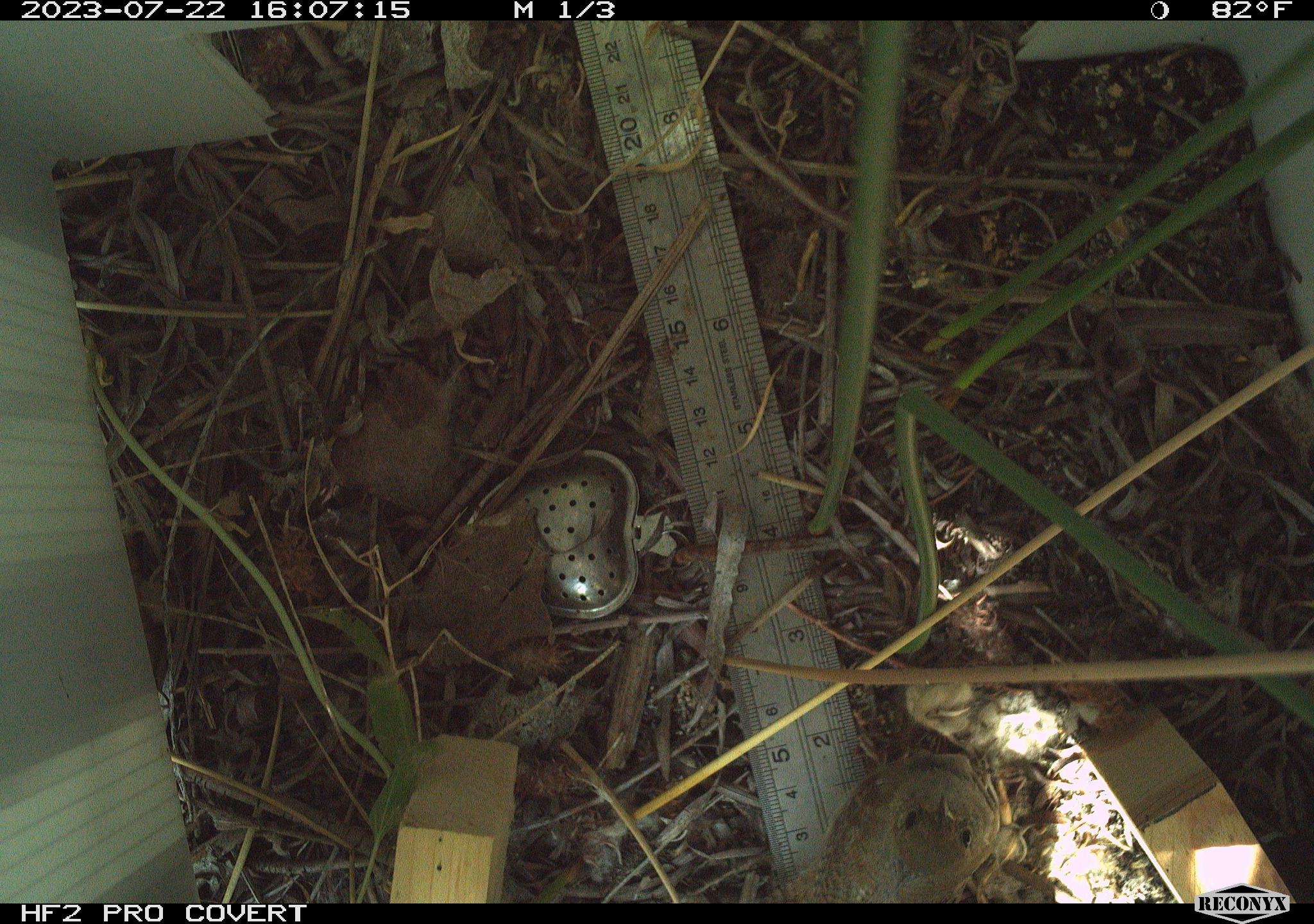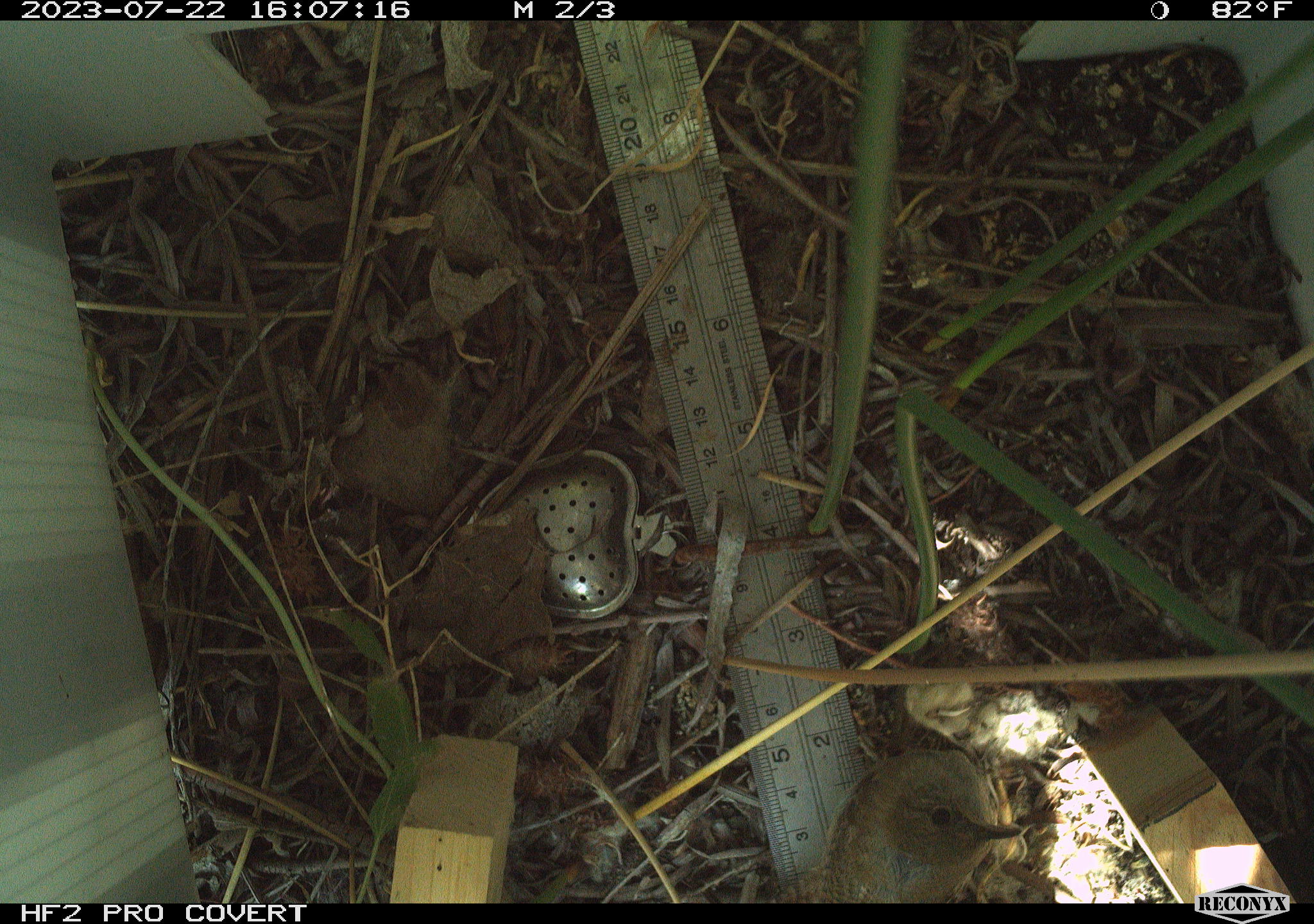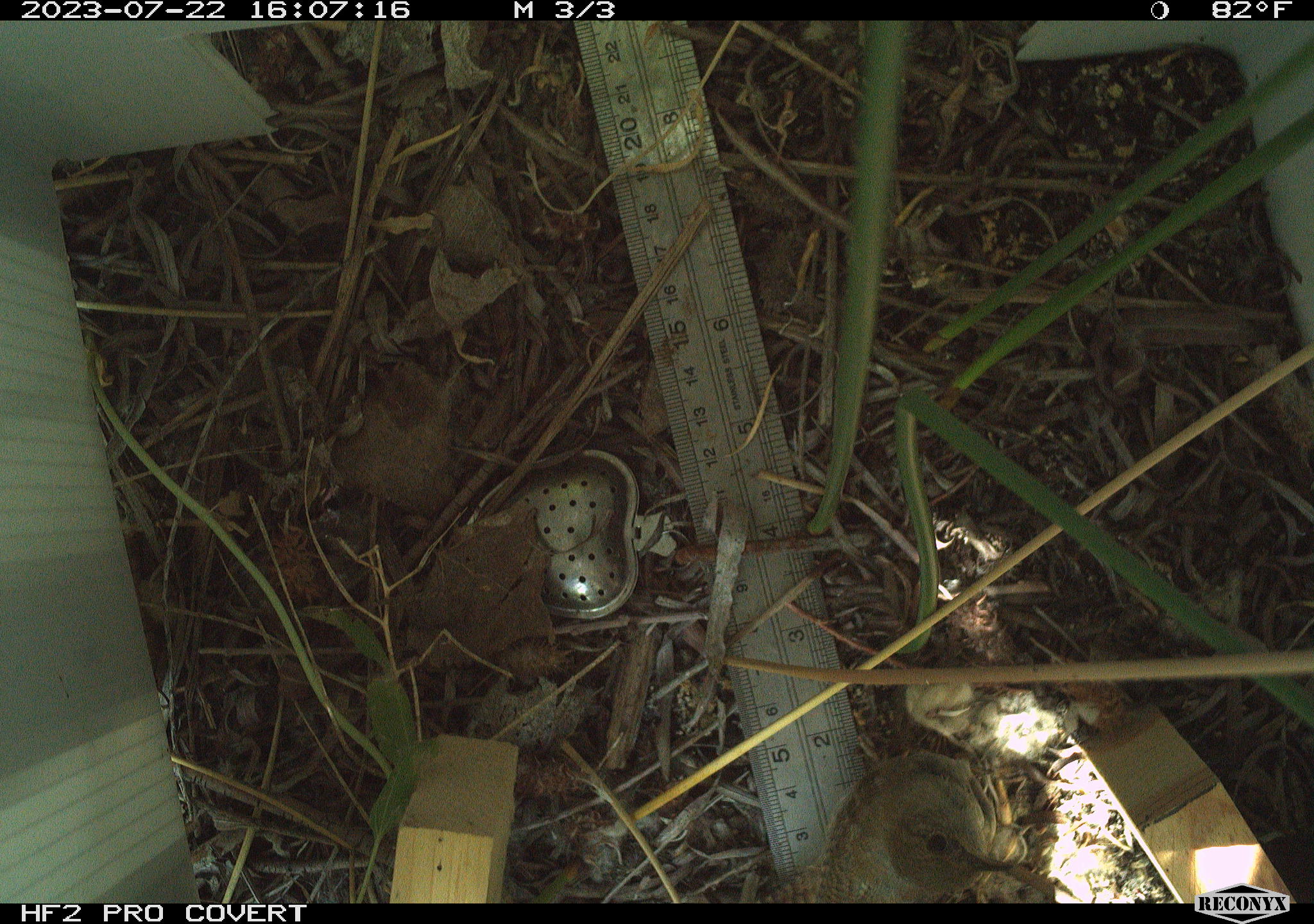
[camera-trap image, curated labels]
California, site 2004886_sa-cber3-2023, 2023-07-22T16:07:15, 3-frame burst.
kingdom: Animalia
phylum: Chordata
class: Aves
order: Passeriformes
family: Troglodytidae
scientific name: Troglodytidae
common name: wren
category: troglodytidae family